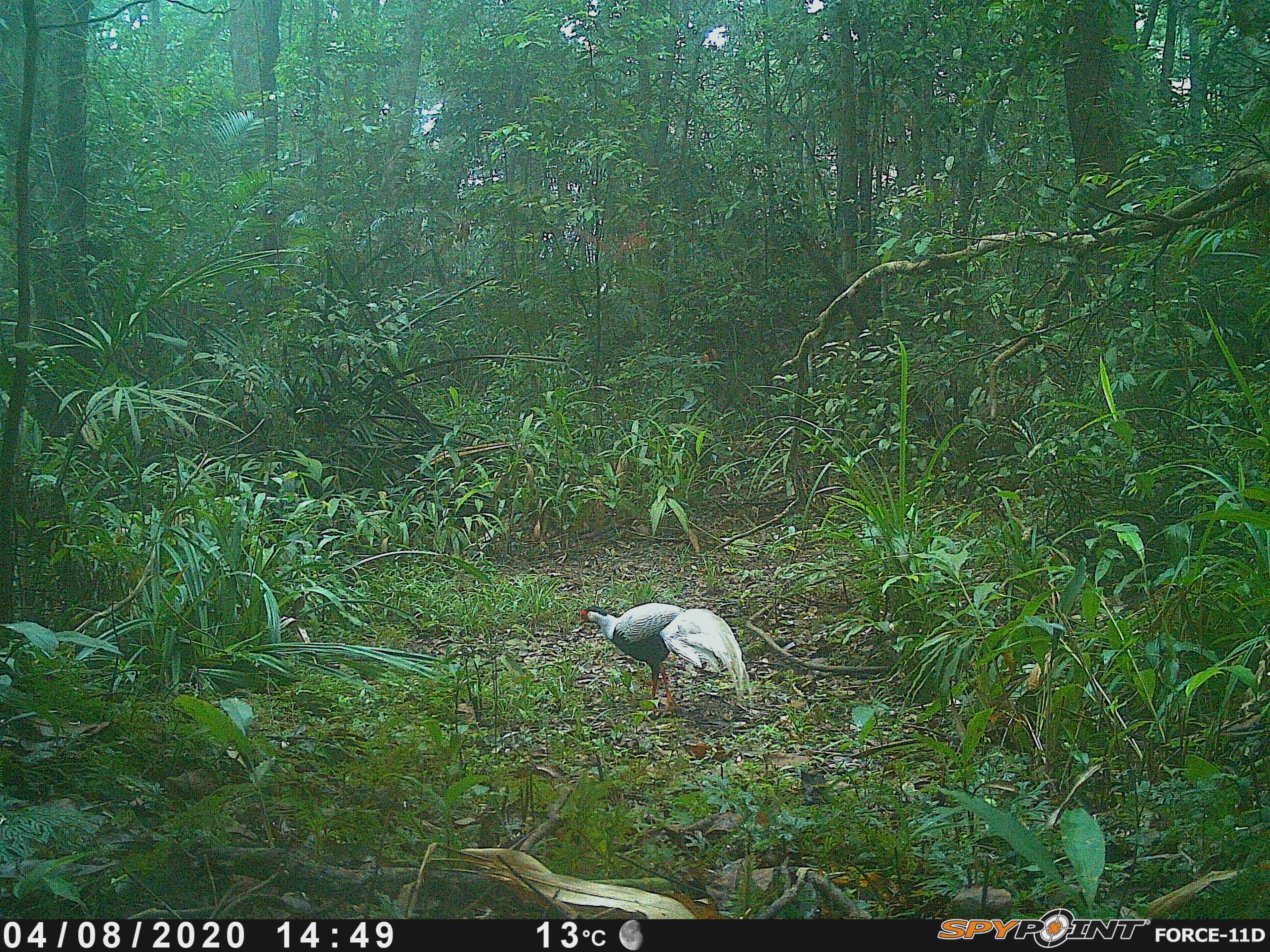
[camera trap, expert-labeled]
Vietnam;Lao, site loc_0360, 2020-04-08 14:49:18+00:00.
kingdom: Animalia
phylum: Chordata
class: Aves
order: Galliformes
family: Phasianidae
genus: Lophura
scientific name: Lophura nycthemera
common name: silver pheasant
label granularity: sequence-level